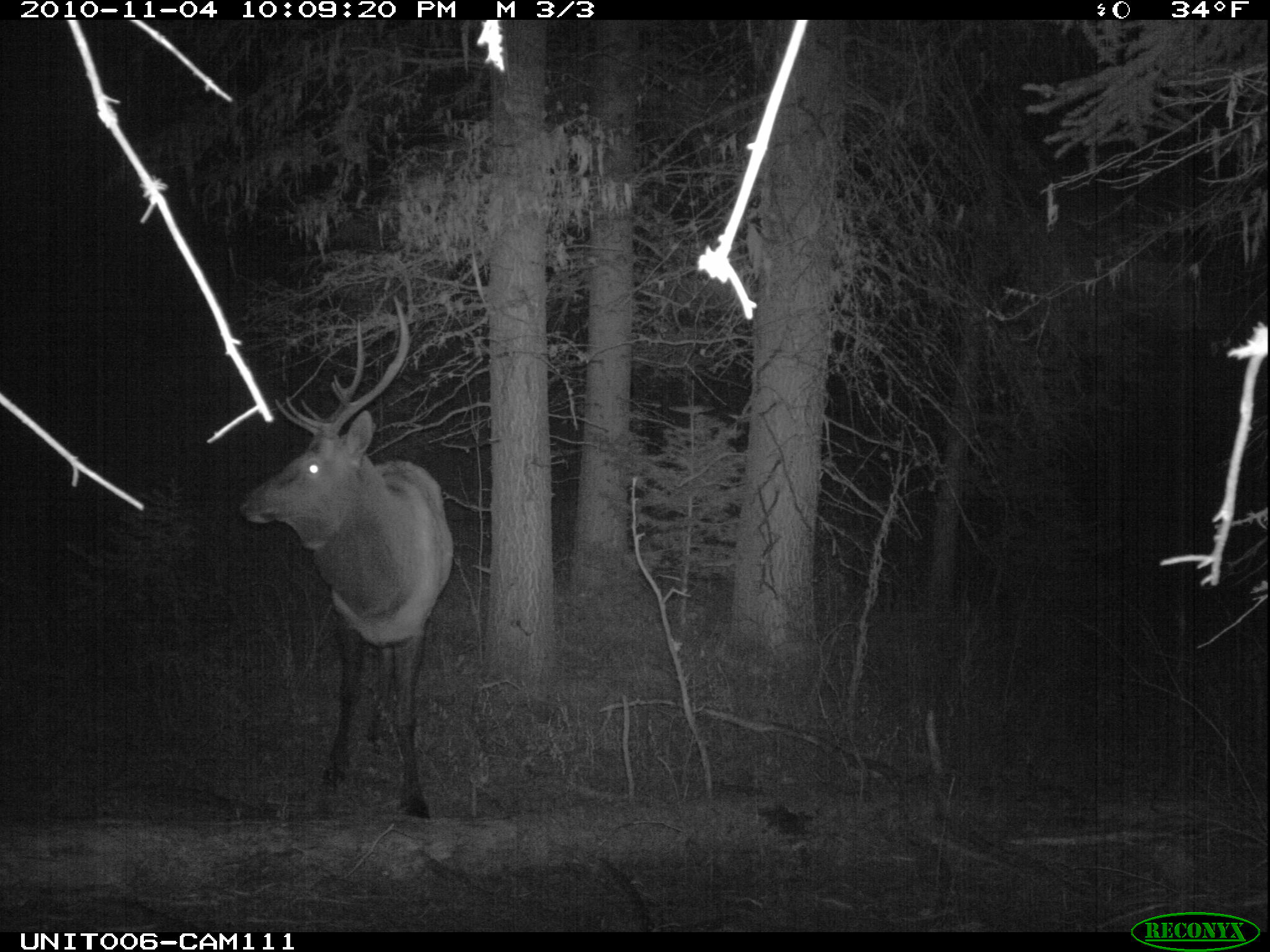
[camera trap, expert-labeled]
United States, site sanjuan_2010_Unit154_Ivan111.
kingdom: Animalia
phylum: Chordata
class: Mammalia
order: Artiodactyla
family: Cervidae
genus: Cervus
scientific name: Cervus elaphus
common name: red deer